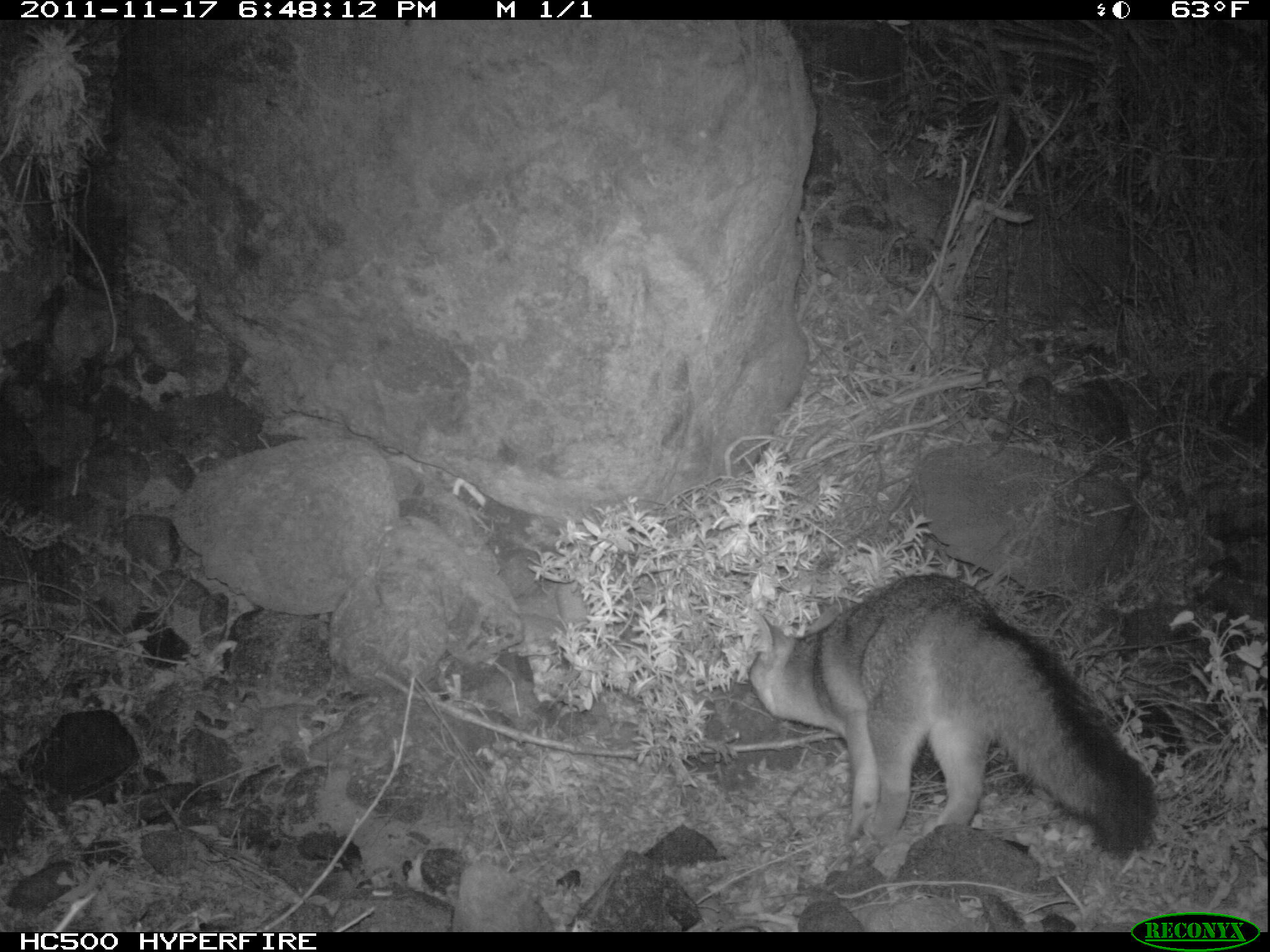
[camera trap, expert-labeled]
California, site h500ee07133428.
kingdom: Animalia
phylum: Chordata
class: Mammalia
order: Carnivora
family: Canidae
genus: Urocyon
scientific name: Urocyon littoralis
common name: island fox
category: fox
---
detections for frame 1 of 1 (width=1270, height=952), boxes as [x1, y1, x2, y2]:
fox: [750, 574, 1155, 855]